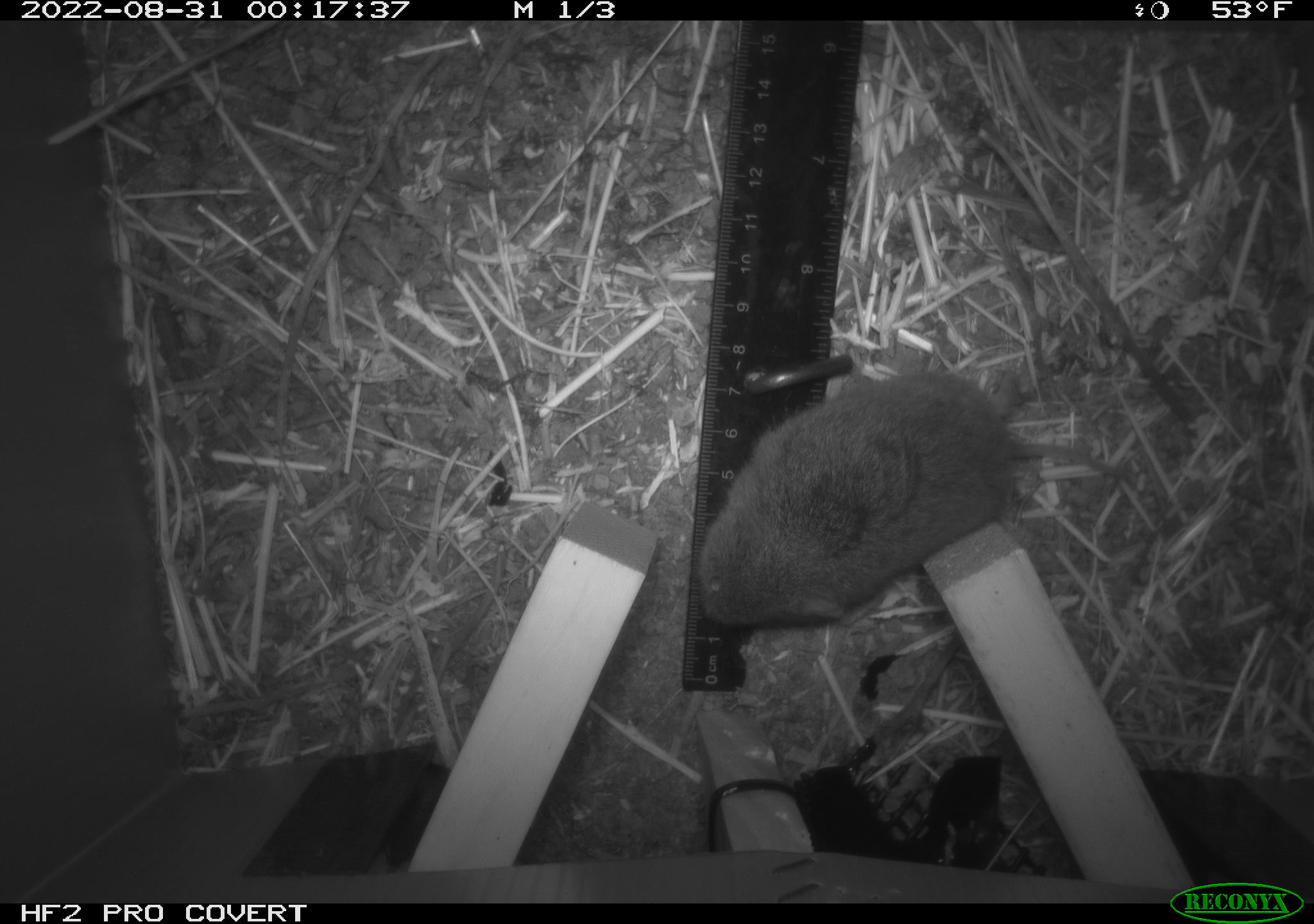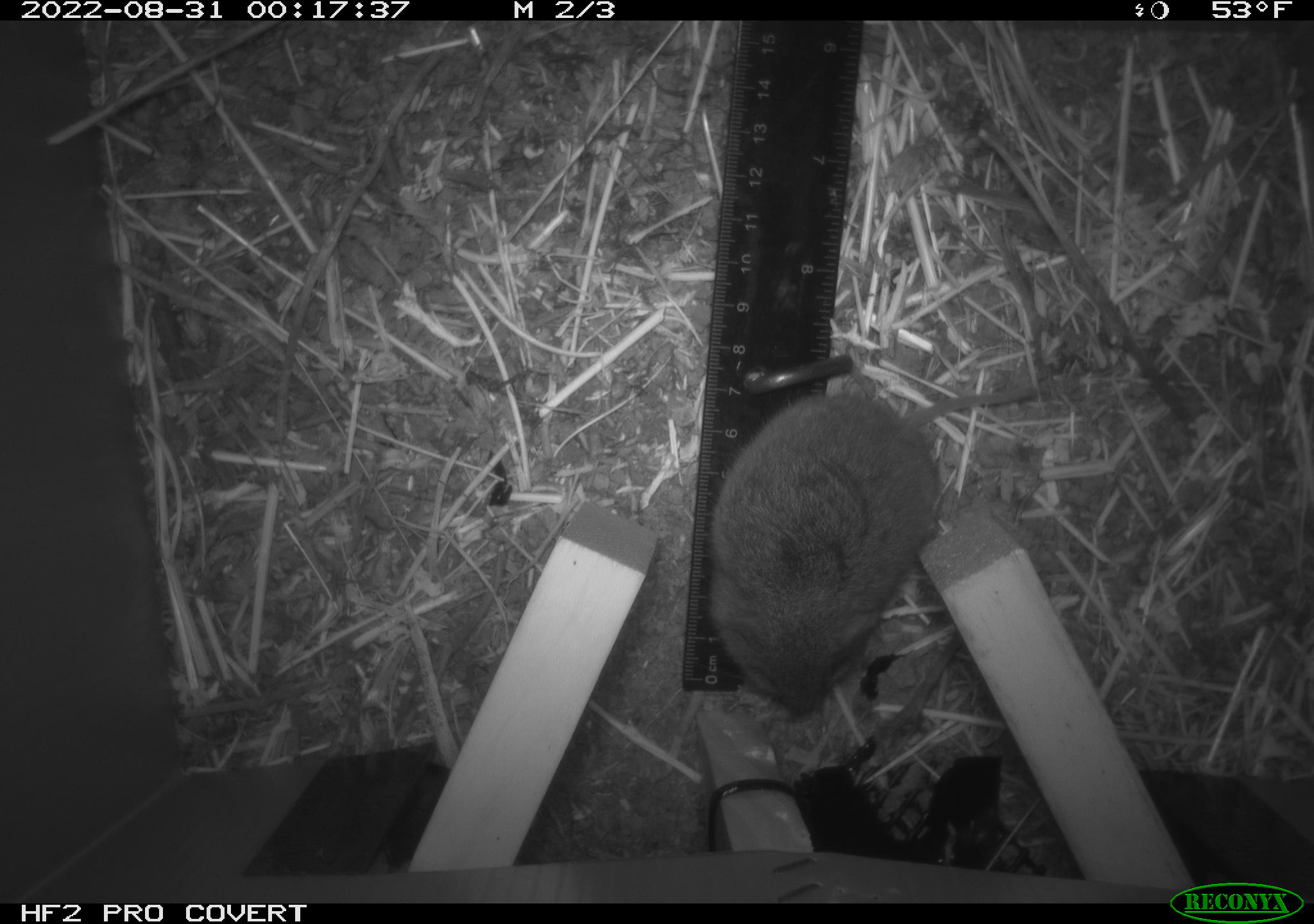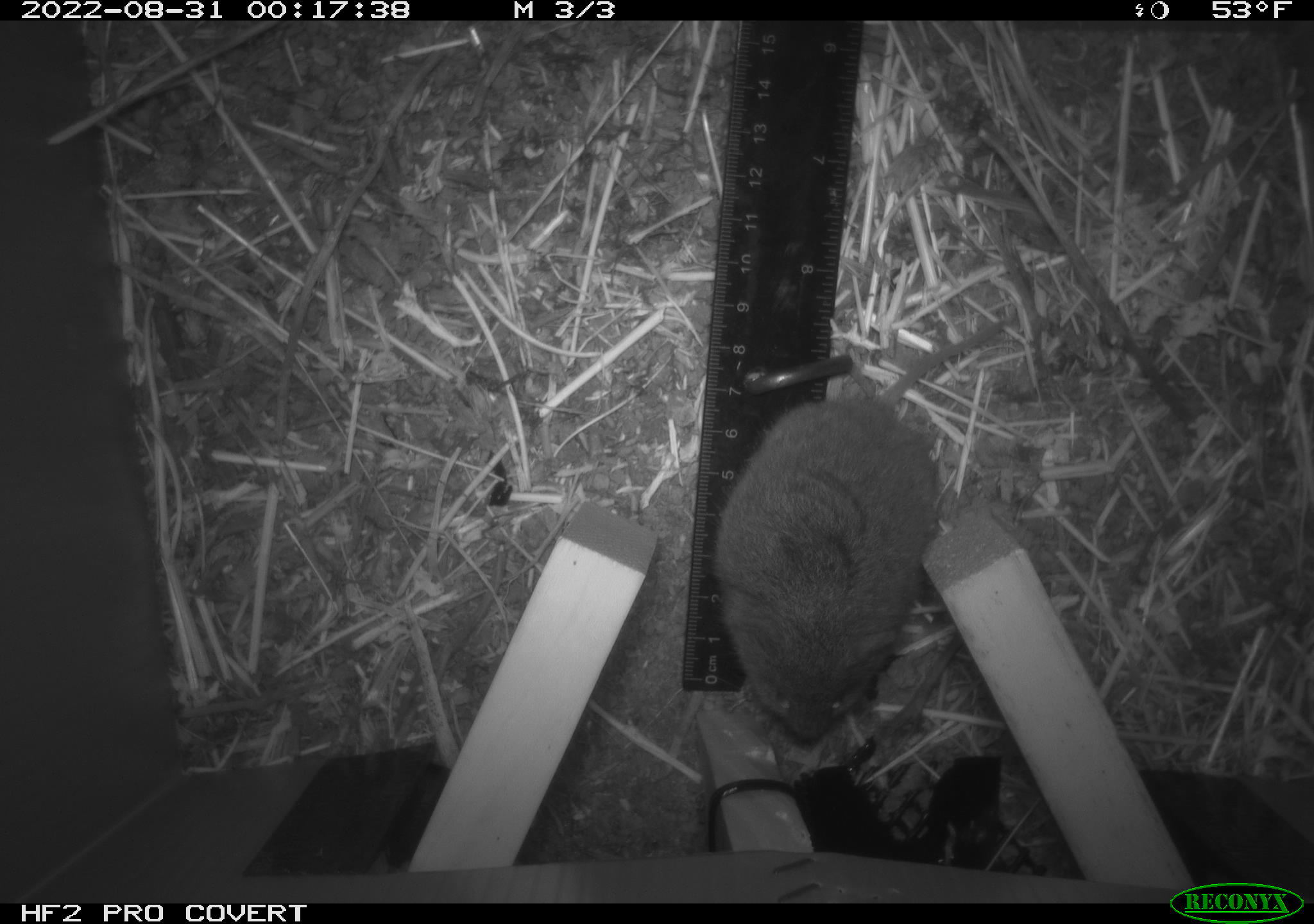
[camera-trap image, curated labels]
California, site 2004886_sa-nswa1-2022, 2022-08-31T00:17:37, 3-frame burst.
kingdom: Animalia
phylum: Chordata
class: Mammalia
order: Rodentia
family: Cricetidae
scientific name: Cricetidae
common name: hamsters, voles, lemmings, and allies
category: cricetidae family